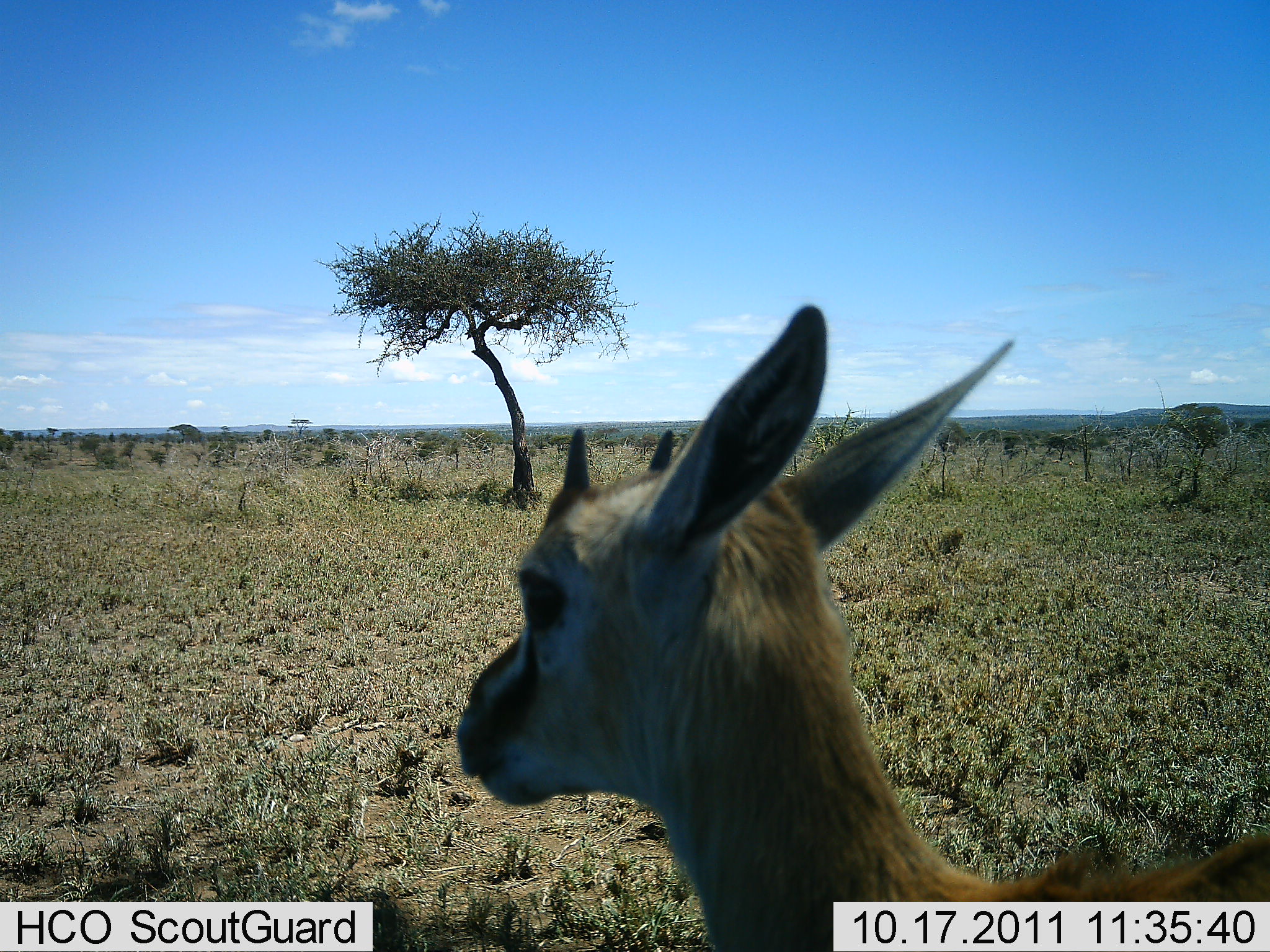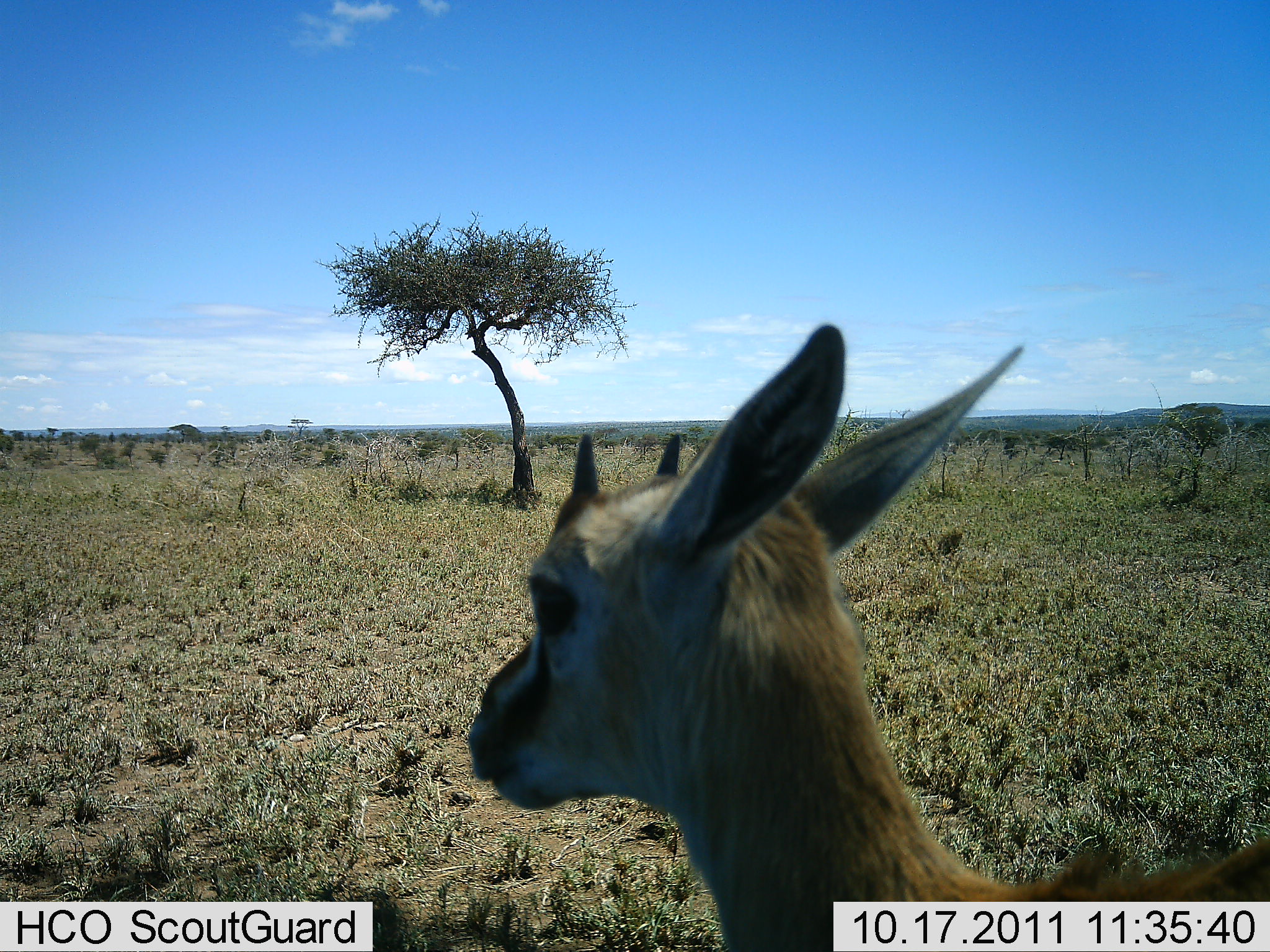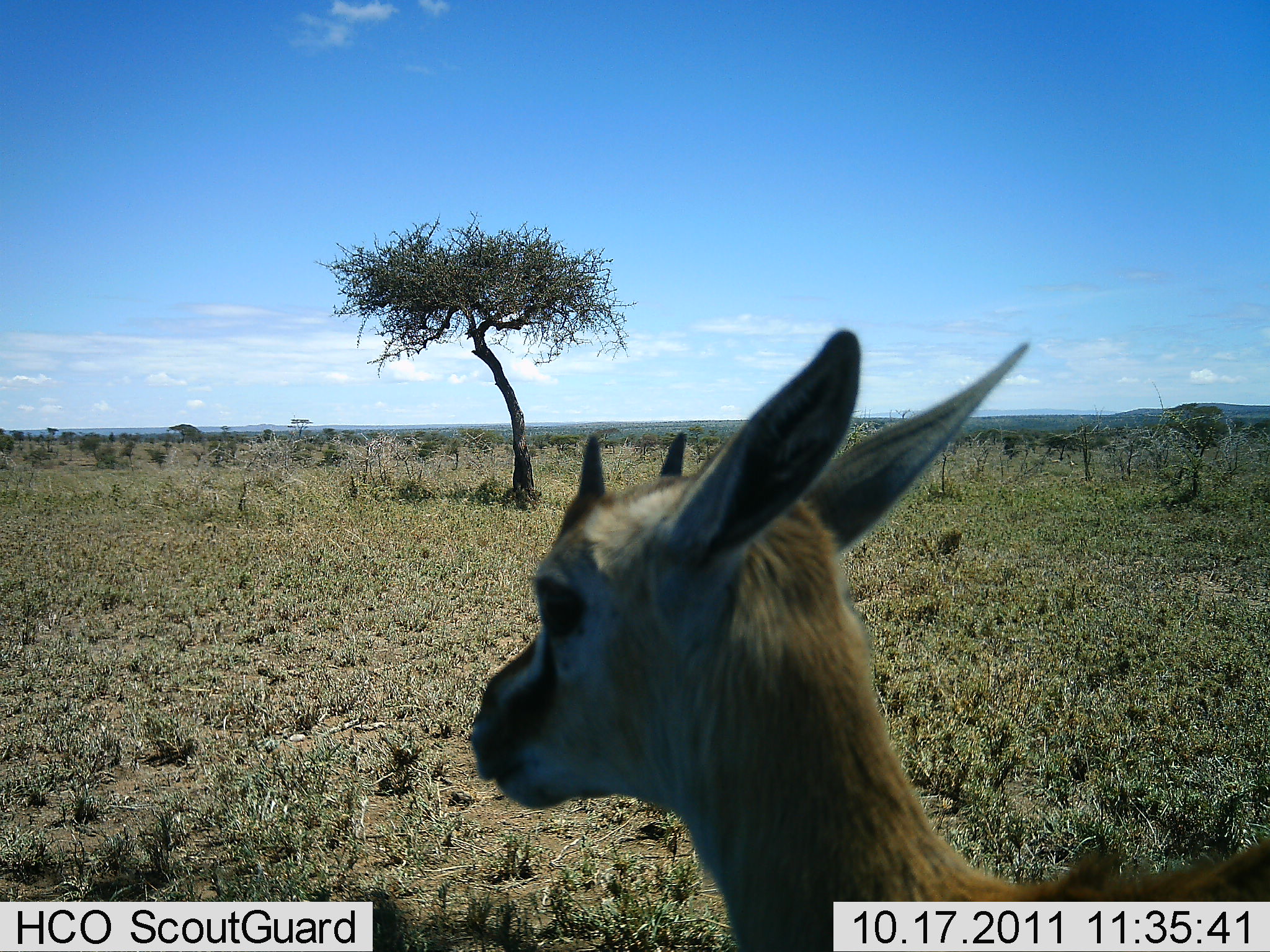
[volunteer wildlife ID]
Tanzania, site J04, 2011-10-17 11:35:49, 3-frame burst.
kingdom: Animalia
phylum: Chordata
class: Mammalia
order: Artiodactyla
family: Bovidae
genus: Eudorcas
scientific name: Eudorcas thomsonii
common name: thomson's gazelle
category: gazellethomsons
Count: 1.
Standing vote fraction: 100%.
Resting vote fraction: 0%.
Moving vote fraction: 0%.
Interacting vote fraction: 0%.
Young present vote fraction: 25%.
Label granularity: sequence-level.